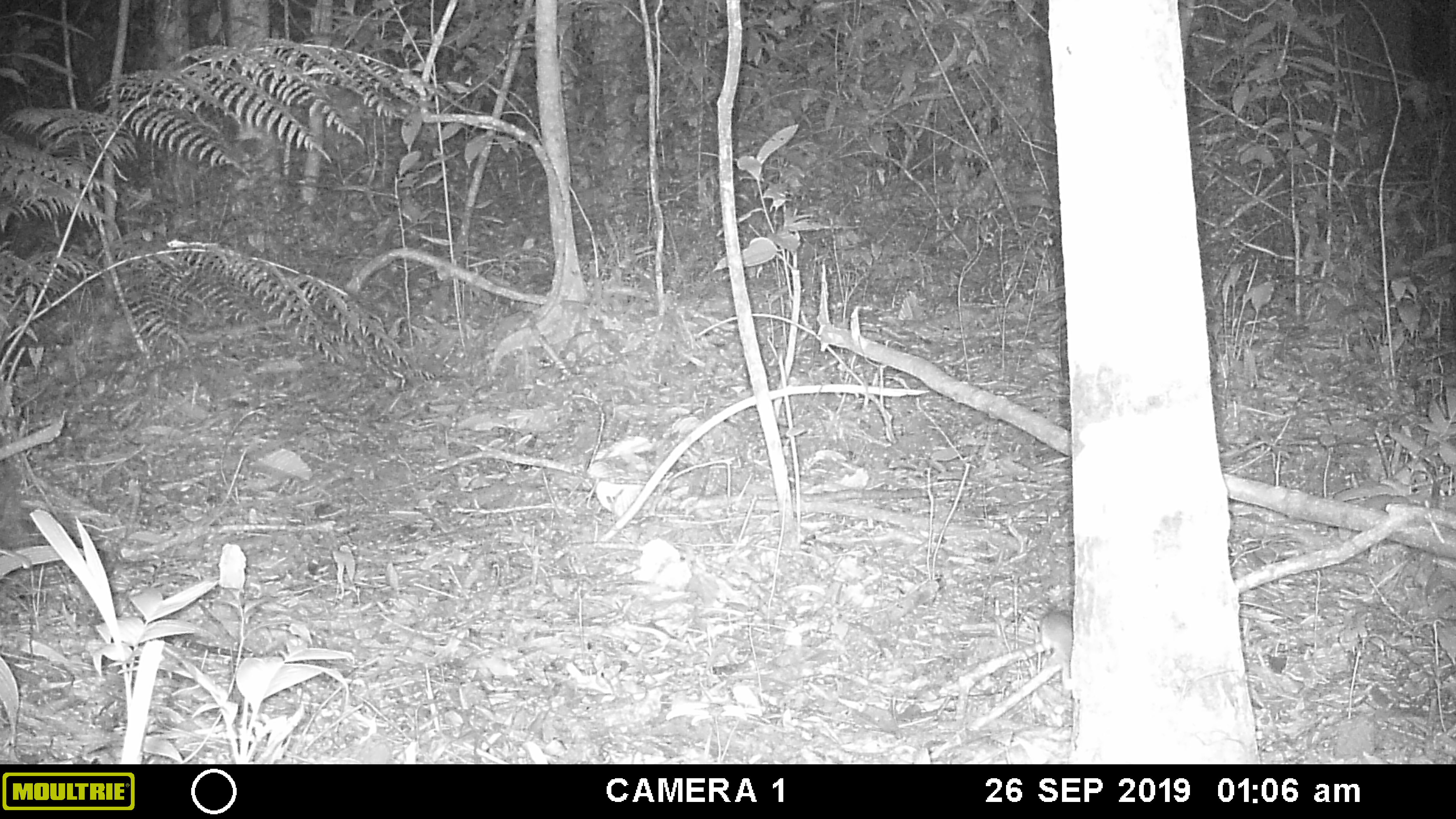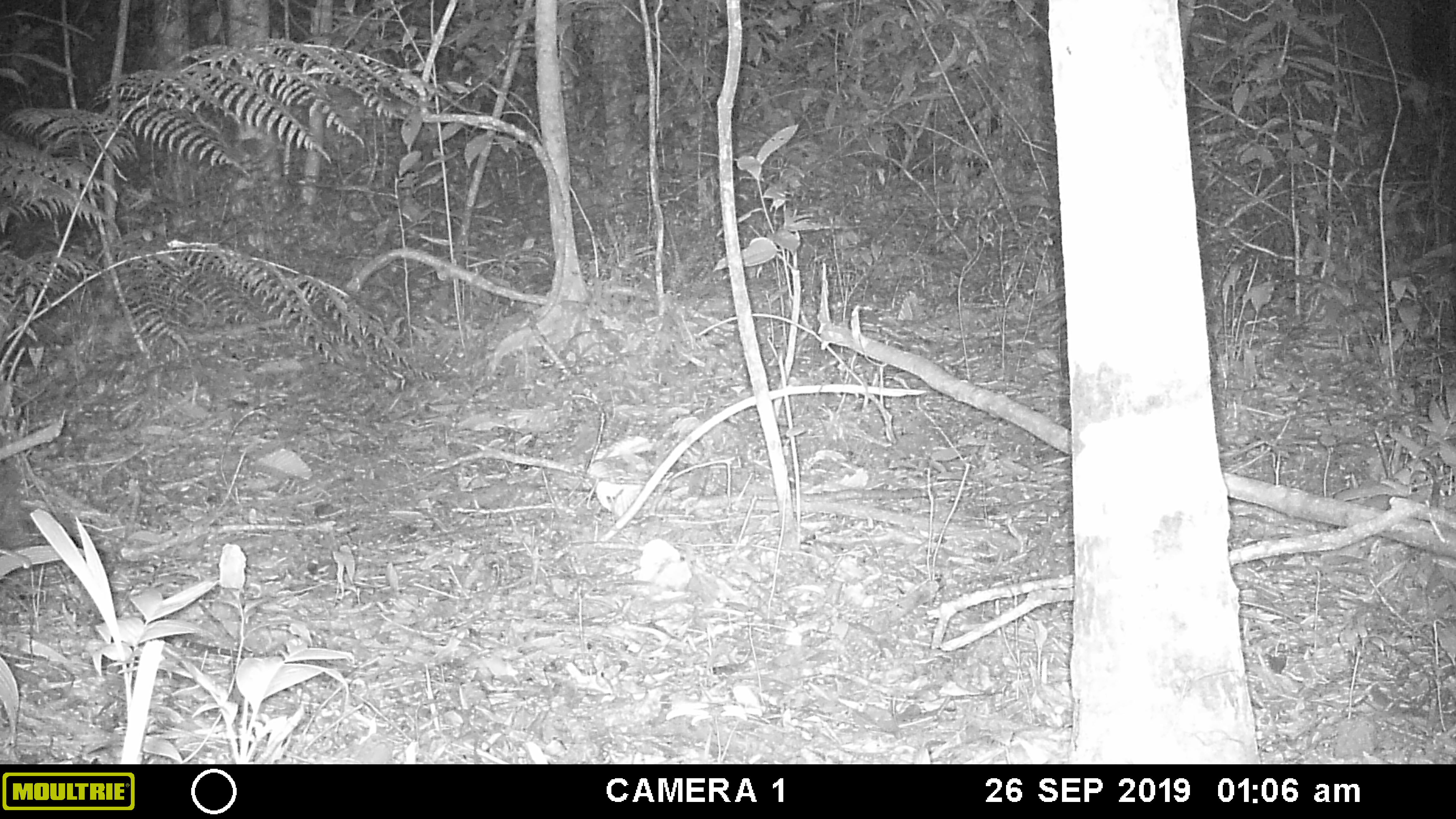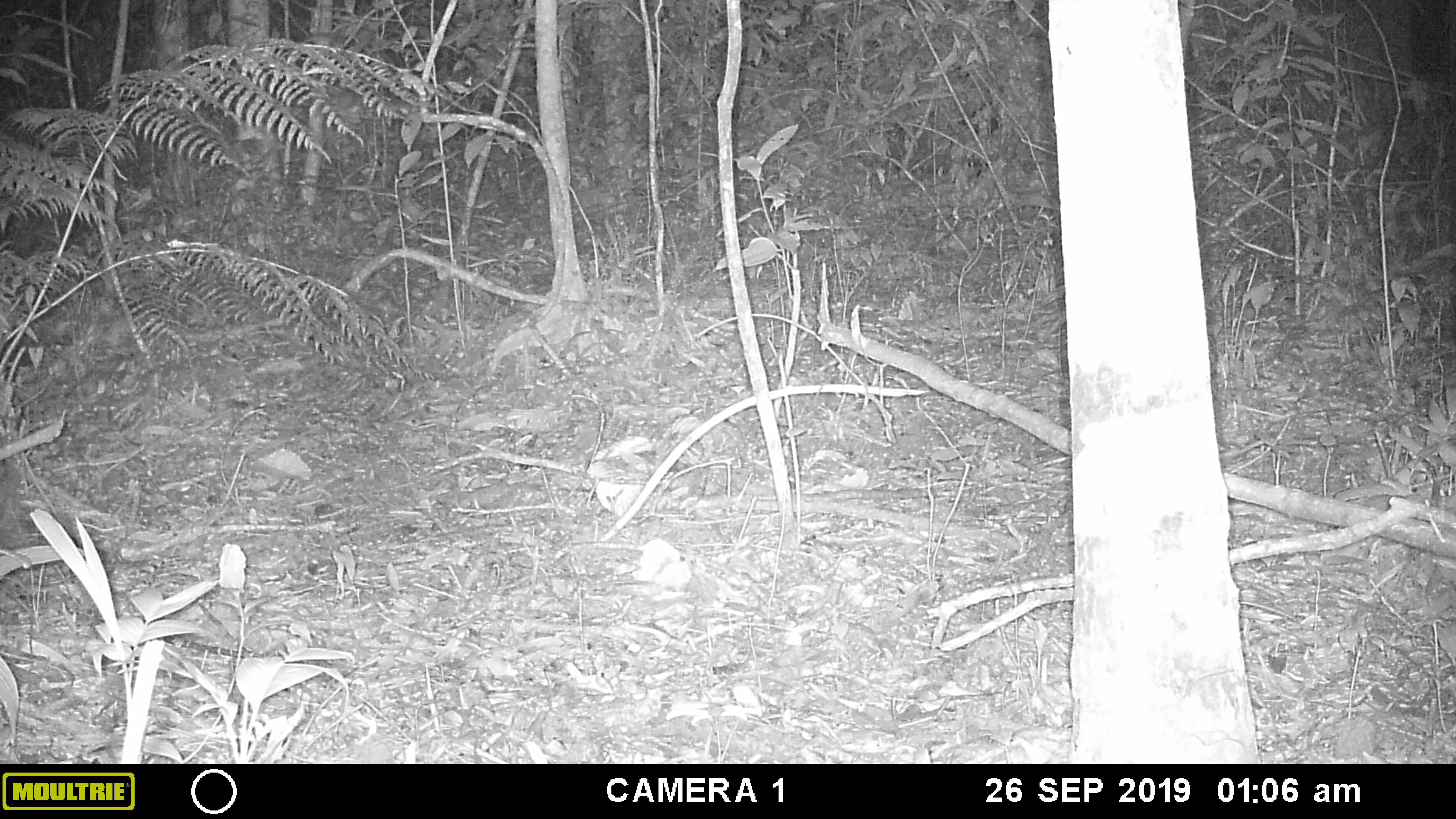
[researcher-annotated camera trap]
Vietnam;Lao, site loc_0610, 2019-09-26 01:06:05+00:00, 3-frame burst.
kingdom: Animalia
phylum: Chordata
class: Mammalia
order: Rodentia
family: Muridae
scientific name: Muridae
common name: old-world mice and rats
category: unidentified murid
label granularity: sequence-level